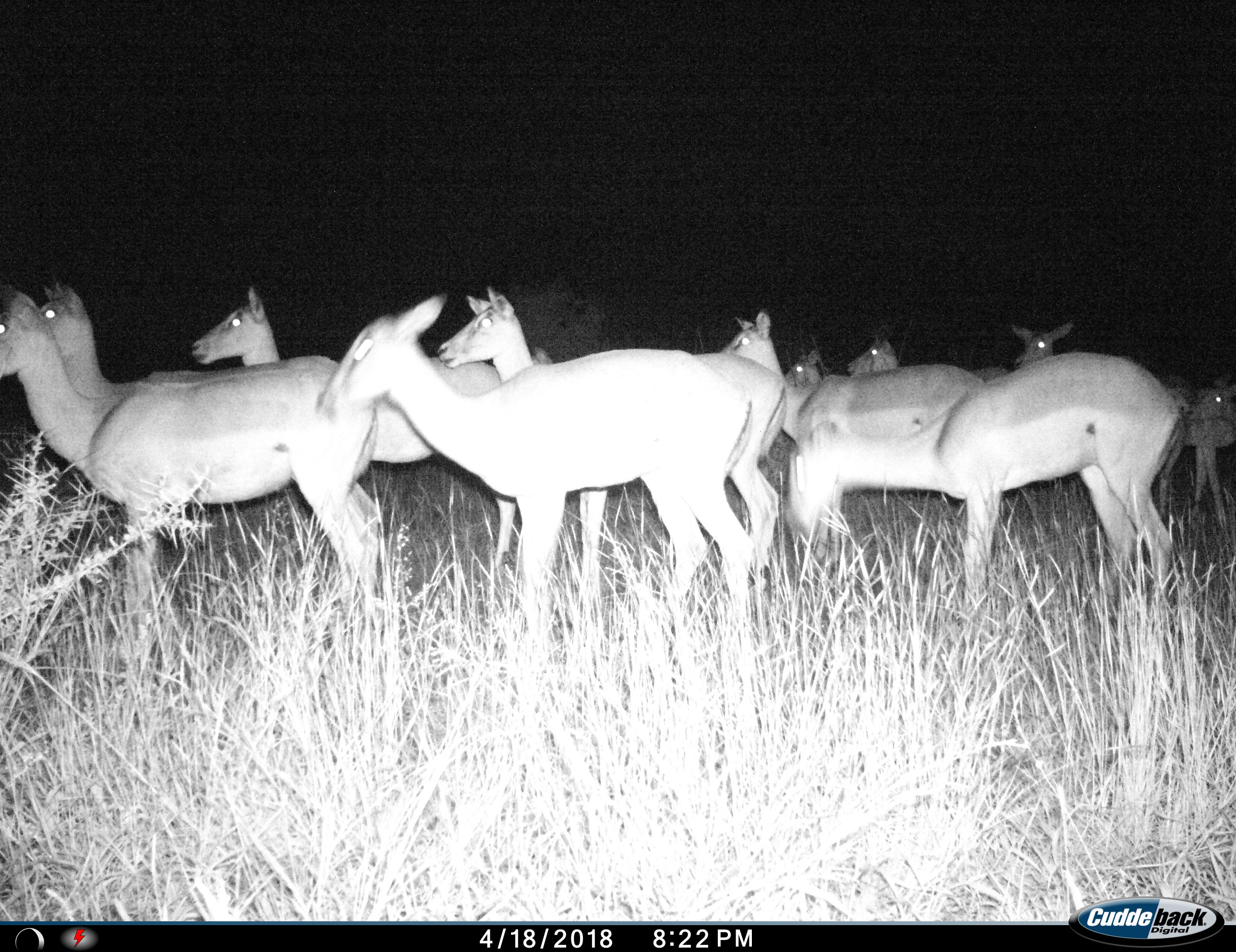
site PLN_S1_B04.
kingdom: Animalia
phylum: Chordata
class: Mammalia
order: Artiodactyla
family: Bovidae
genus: Aepyceros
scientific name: Aepyceros melampus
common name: impala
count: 11-50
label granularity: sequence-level